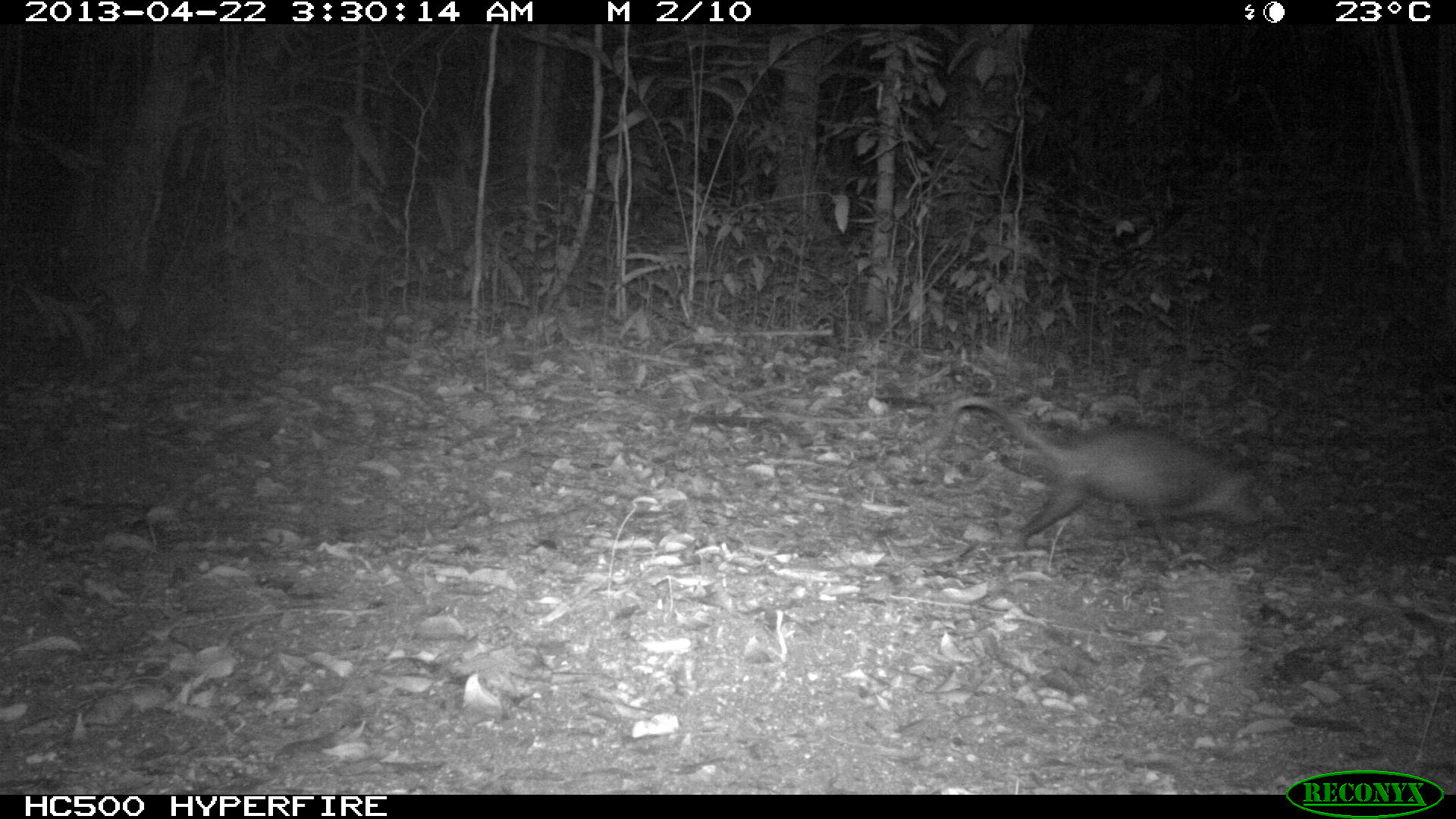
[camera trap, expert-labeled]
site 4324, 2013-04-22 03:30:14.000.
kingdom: Animalia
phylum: Chordata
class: Mammalia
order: Didelphimorphia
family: Didelphidae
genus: Didelphis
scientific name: Didelphis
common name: american opossums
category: didelphis sp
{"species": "didelphis sp (american opossums) (Didelphis)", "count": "1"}